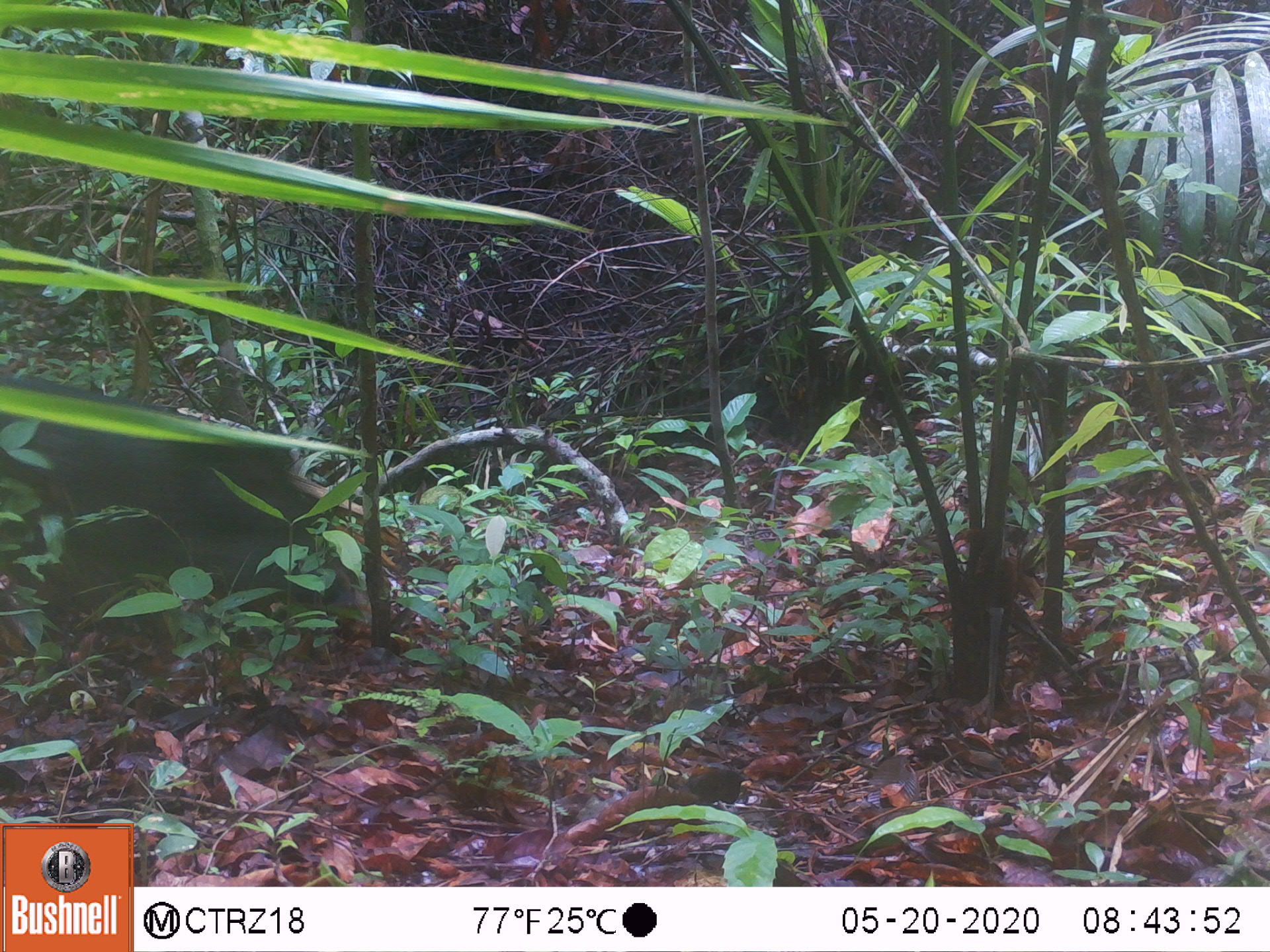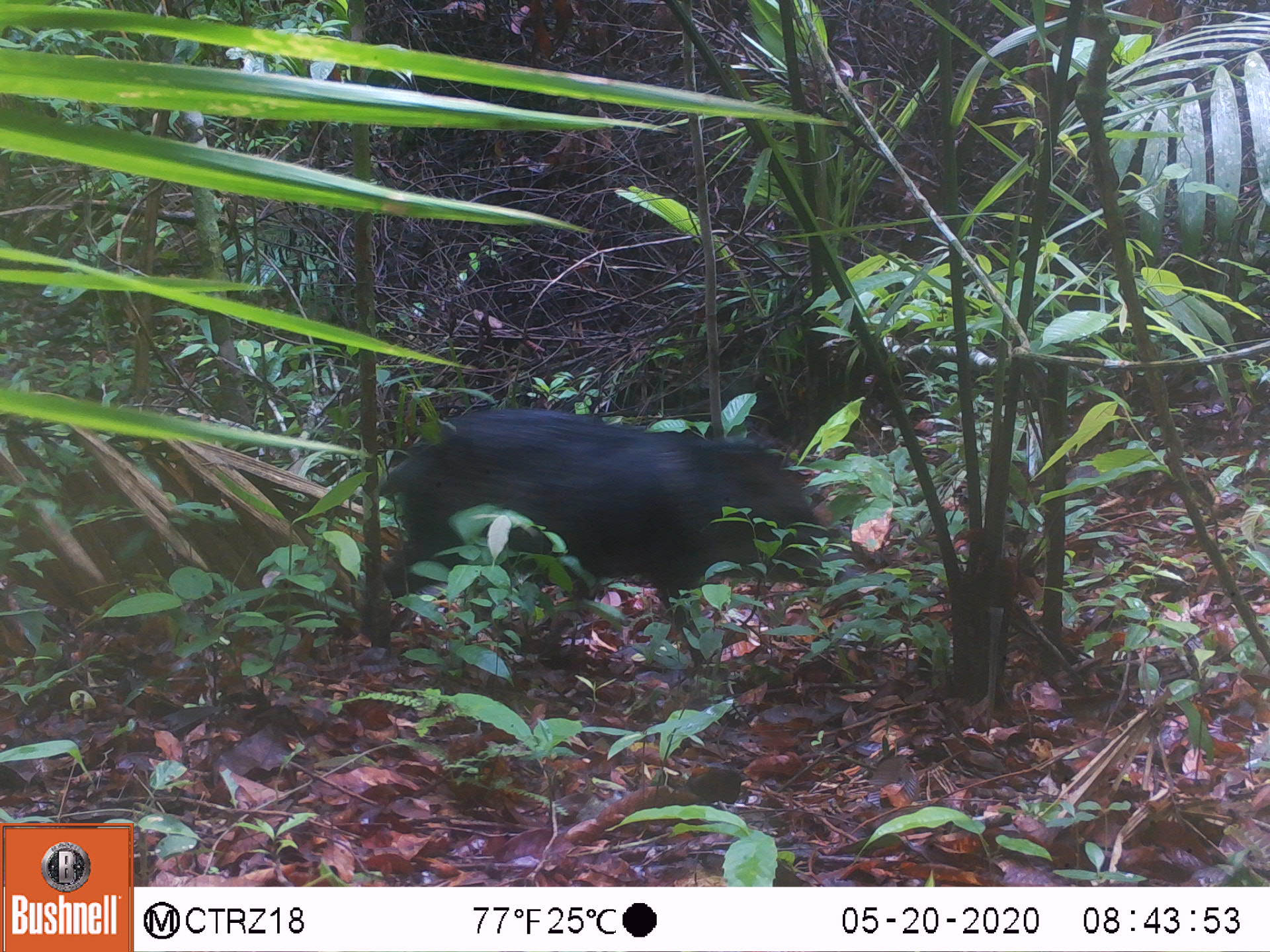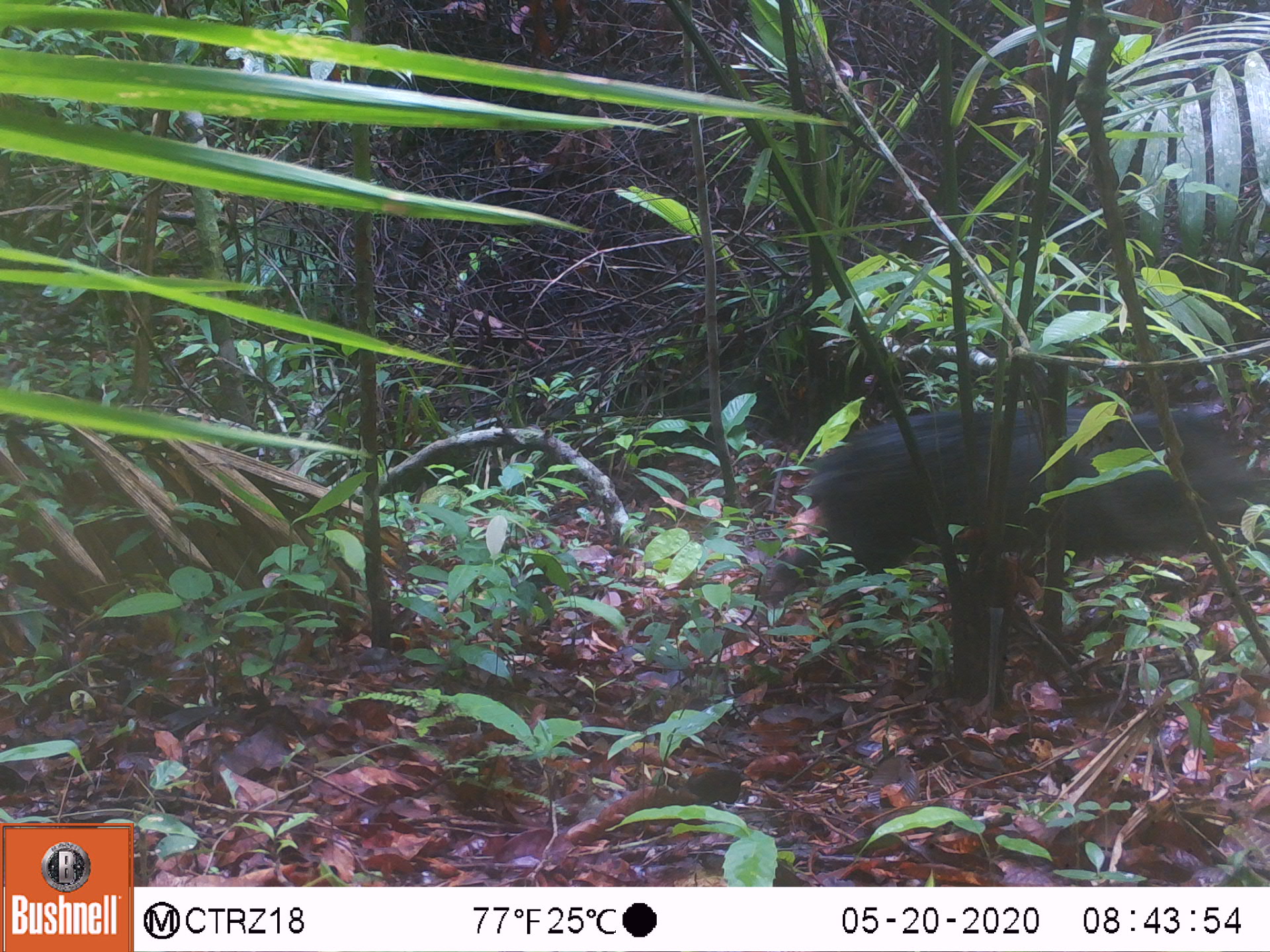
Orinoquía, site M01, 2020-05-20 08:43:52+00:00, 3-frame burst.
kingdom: Animalia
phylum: Chordata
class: Mammalia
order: Artiodactyla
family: Tayassuidae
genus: Pecari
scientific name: Pecari tajacu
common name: collared peccary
Collared peccary (Pecari tajacu).